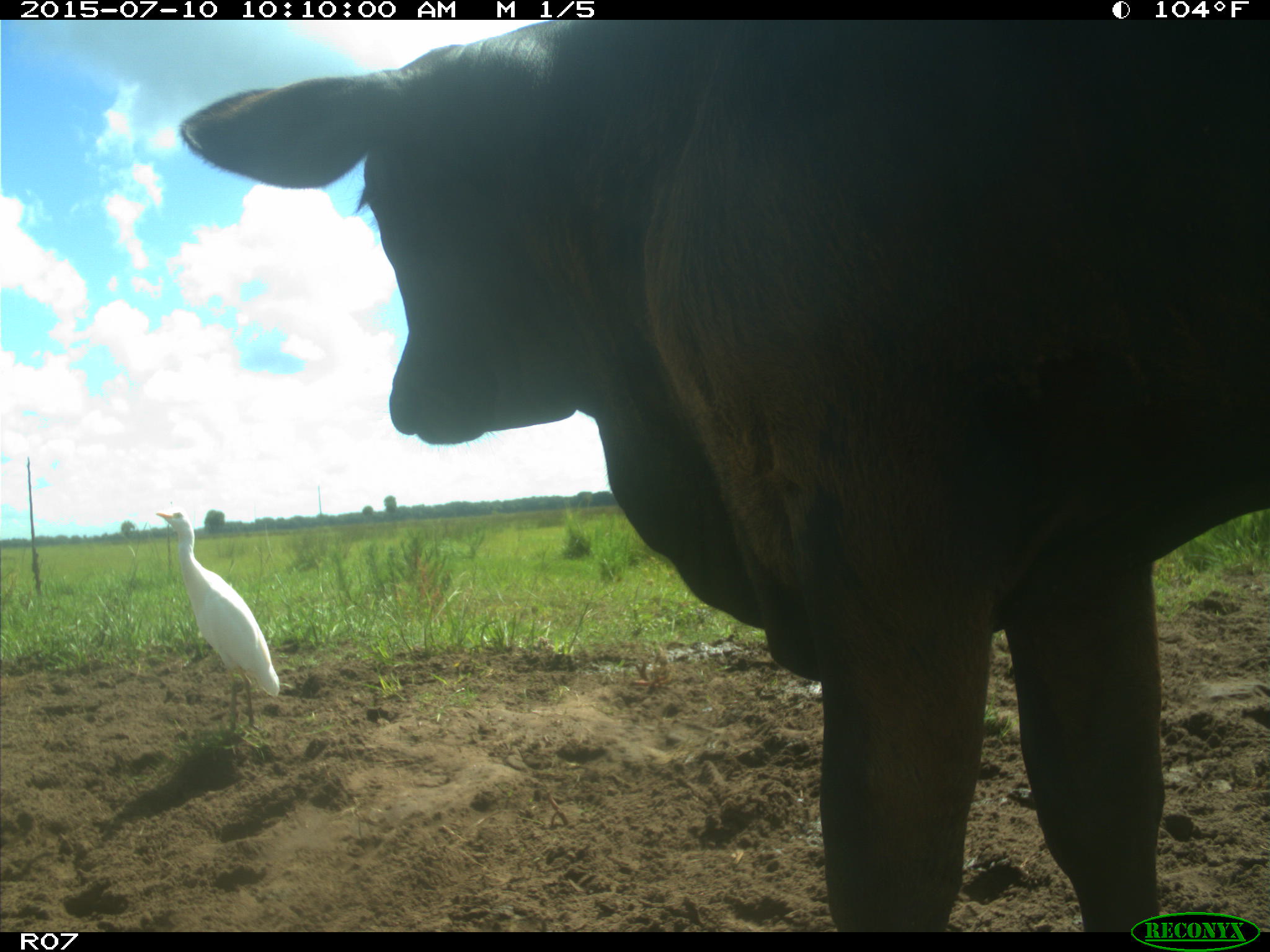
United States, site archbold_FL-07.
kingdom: Animalia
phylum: Chordata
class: Mammalia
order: Artiodactyla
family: Bovidae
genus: Bos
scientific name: Bos taurus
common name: domestic cow